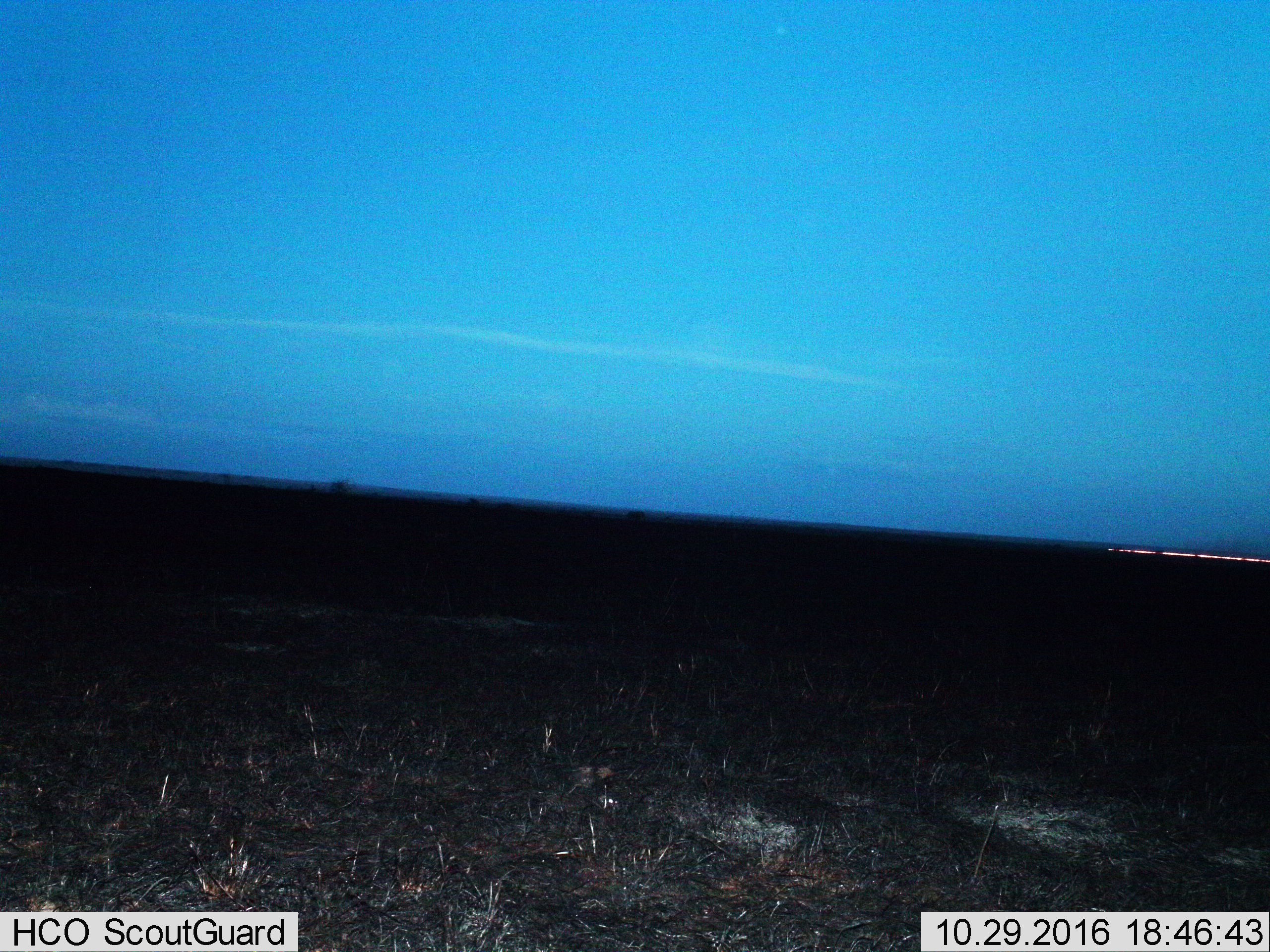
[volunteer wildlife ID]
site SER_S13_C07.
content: unidentified animal